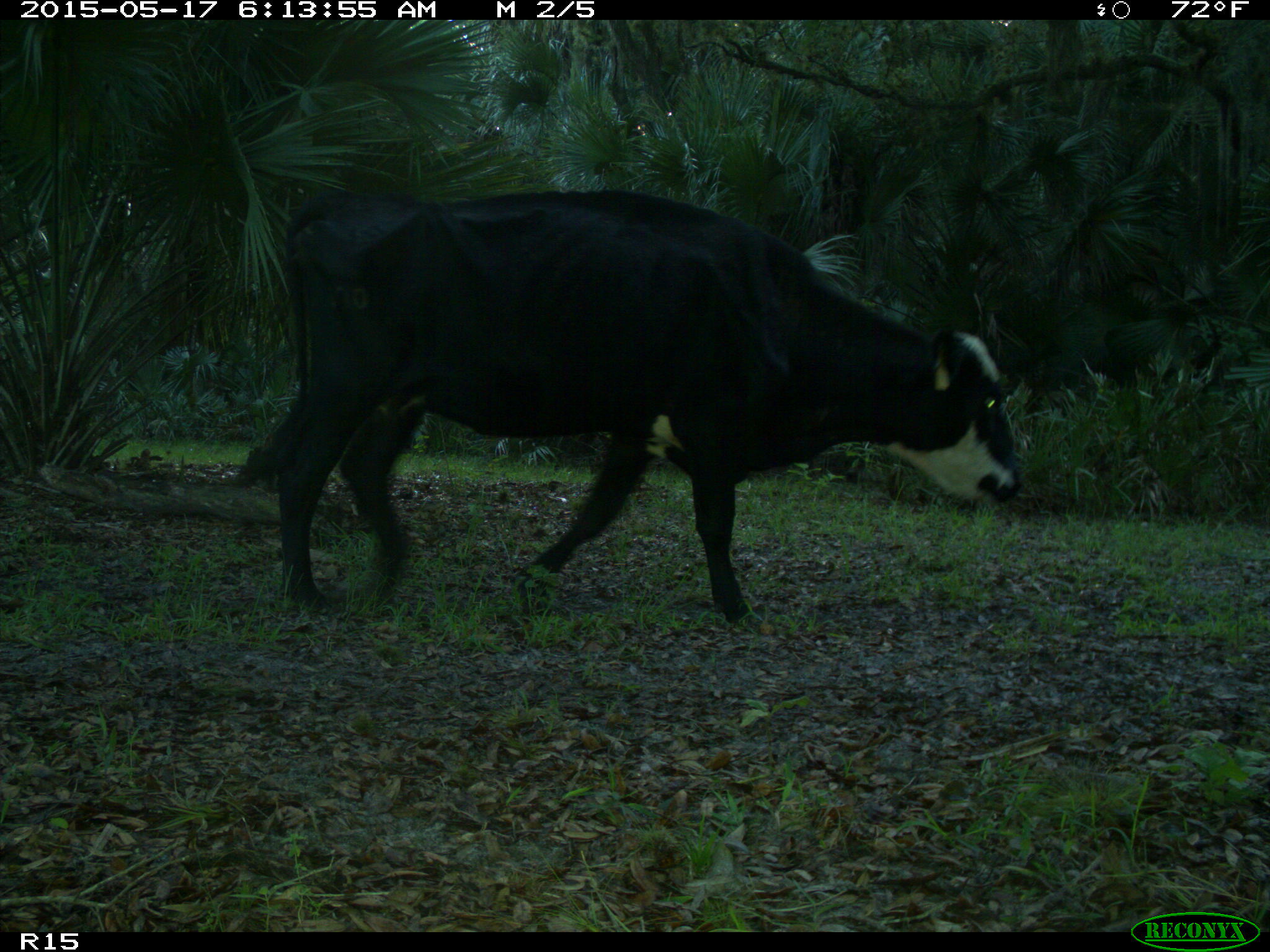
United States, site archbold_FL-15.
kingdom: Animalia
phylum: Chordata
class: Mammalia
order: Artiodactyla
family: Bovidae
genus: Bos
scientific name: Bos taurus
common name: domestic cow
Bos taurus (domestic cow).